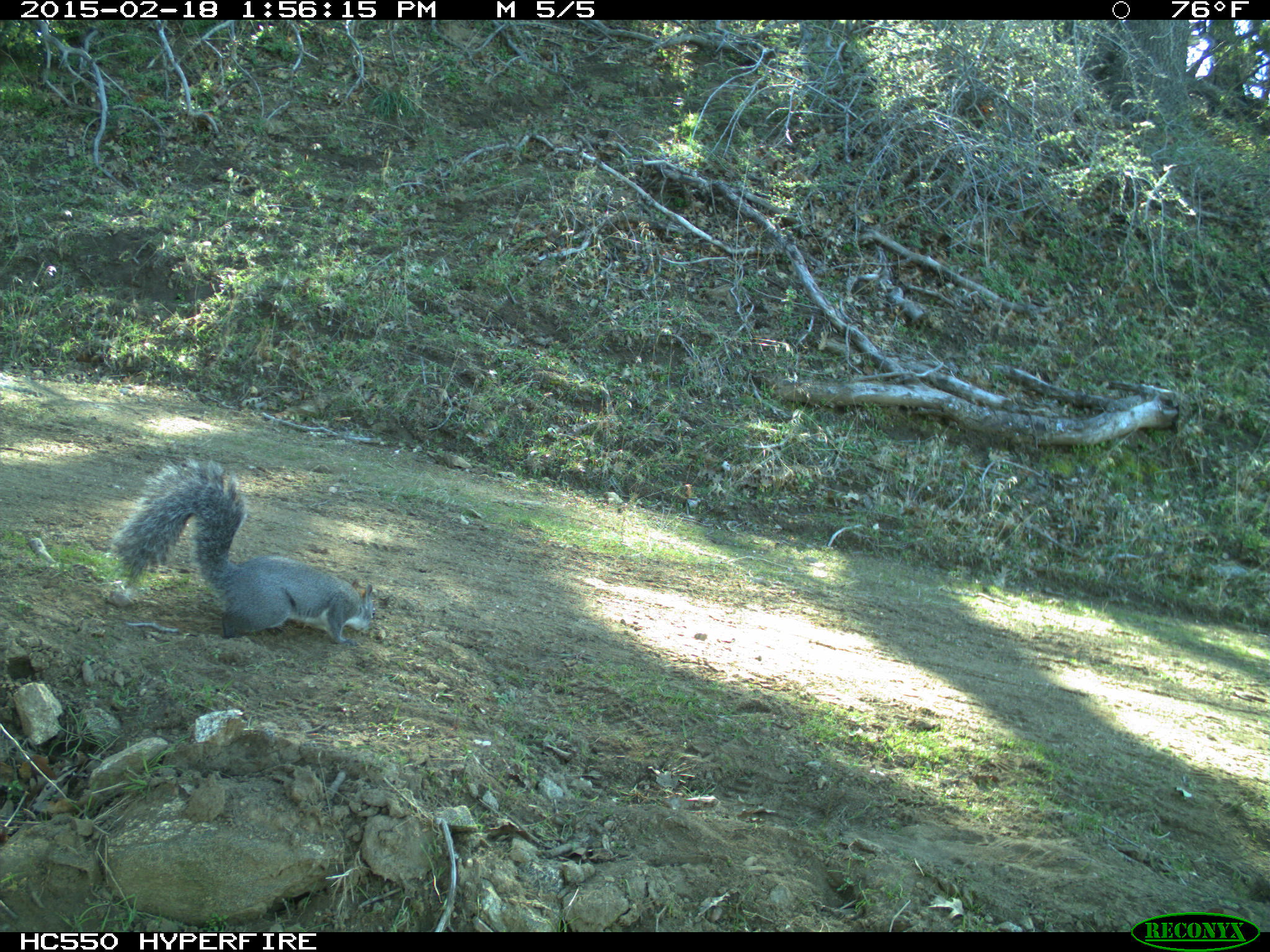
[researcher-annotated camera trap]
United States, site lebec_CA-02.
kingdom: Animalia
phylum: Chordata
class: Mammalia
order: Rodentia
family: Sciuridae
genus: Sciurus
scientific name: Sciurus carolinensis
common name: eastern gray squirrel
Sciurus carolinensis (eastern gray squirrel).